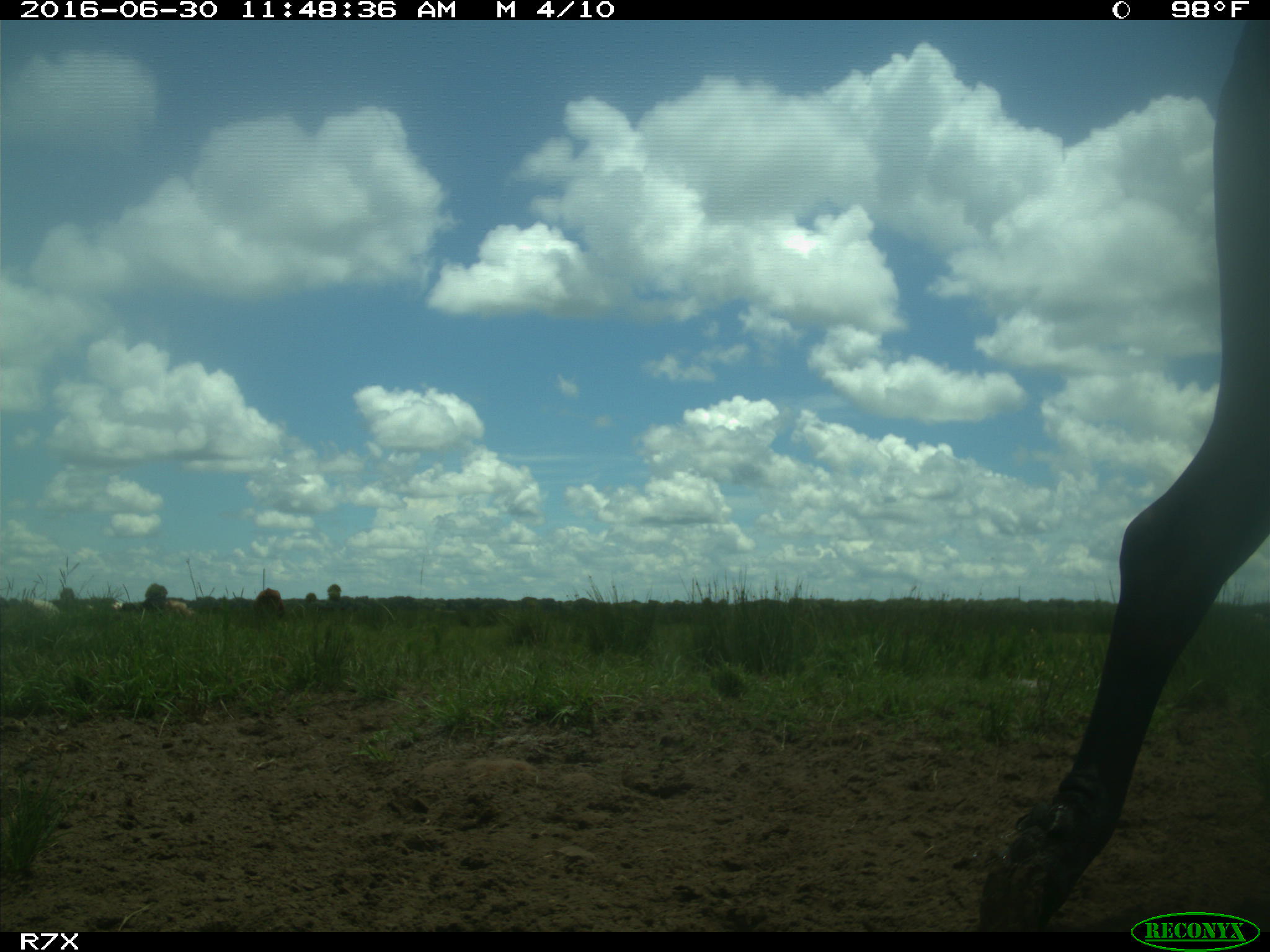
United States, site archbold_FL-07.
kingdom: Animalia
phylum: Chordata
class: Mammalia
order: Artiodactyla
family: Bovidae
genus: Bos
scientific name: Bos taurus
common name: domestic cow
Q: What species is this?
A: Bos taurus (domestic cow).